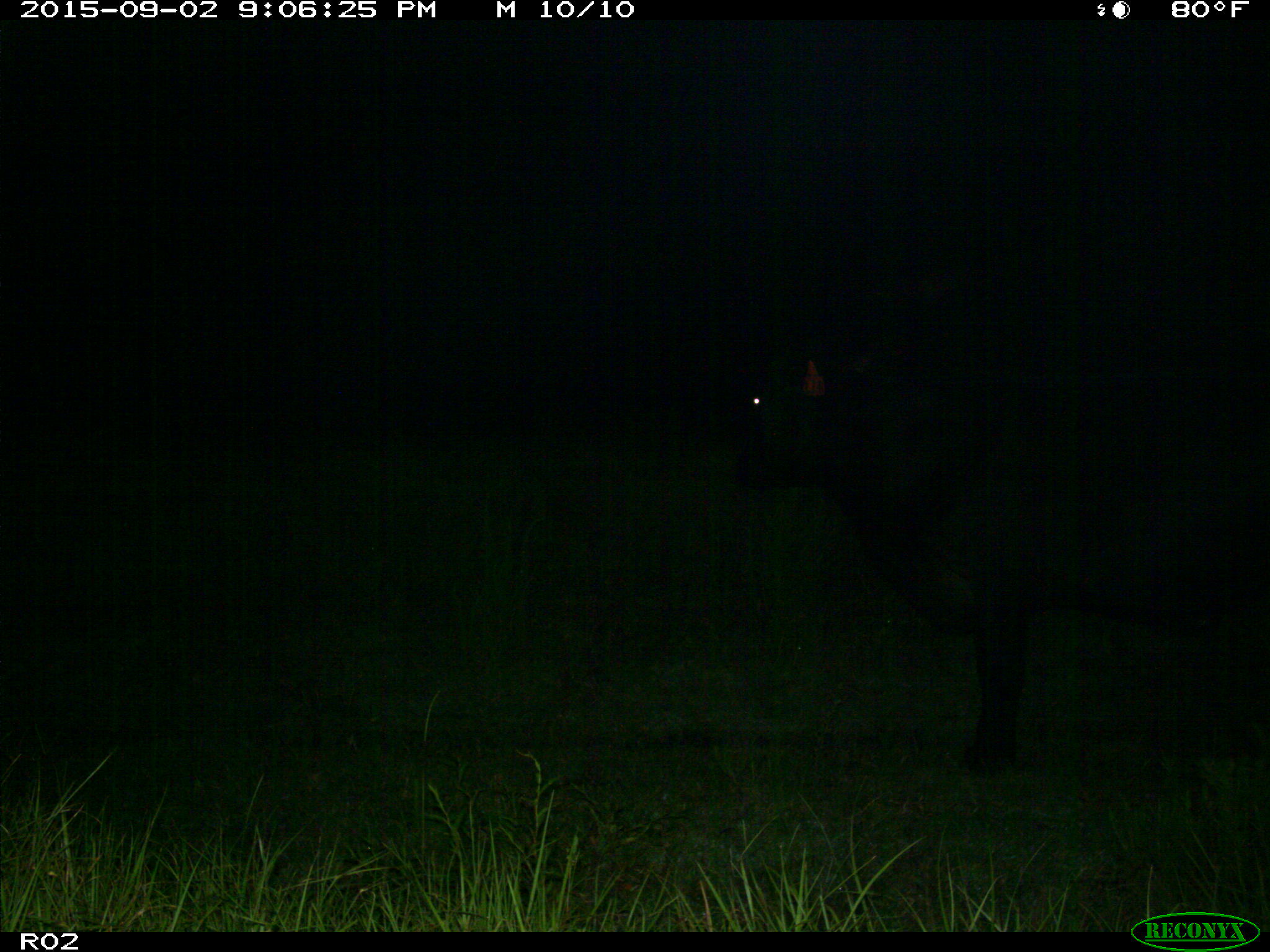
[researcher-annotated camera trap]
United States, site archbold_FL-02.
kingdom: Animalia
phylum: Chordata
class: Mammalia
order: Artiodactyla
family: Bovidae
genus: Bos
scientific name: Bos taurus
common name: domestic cow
Bos taurus (domestic cow).